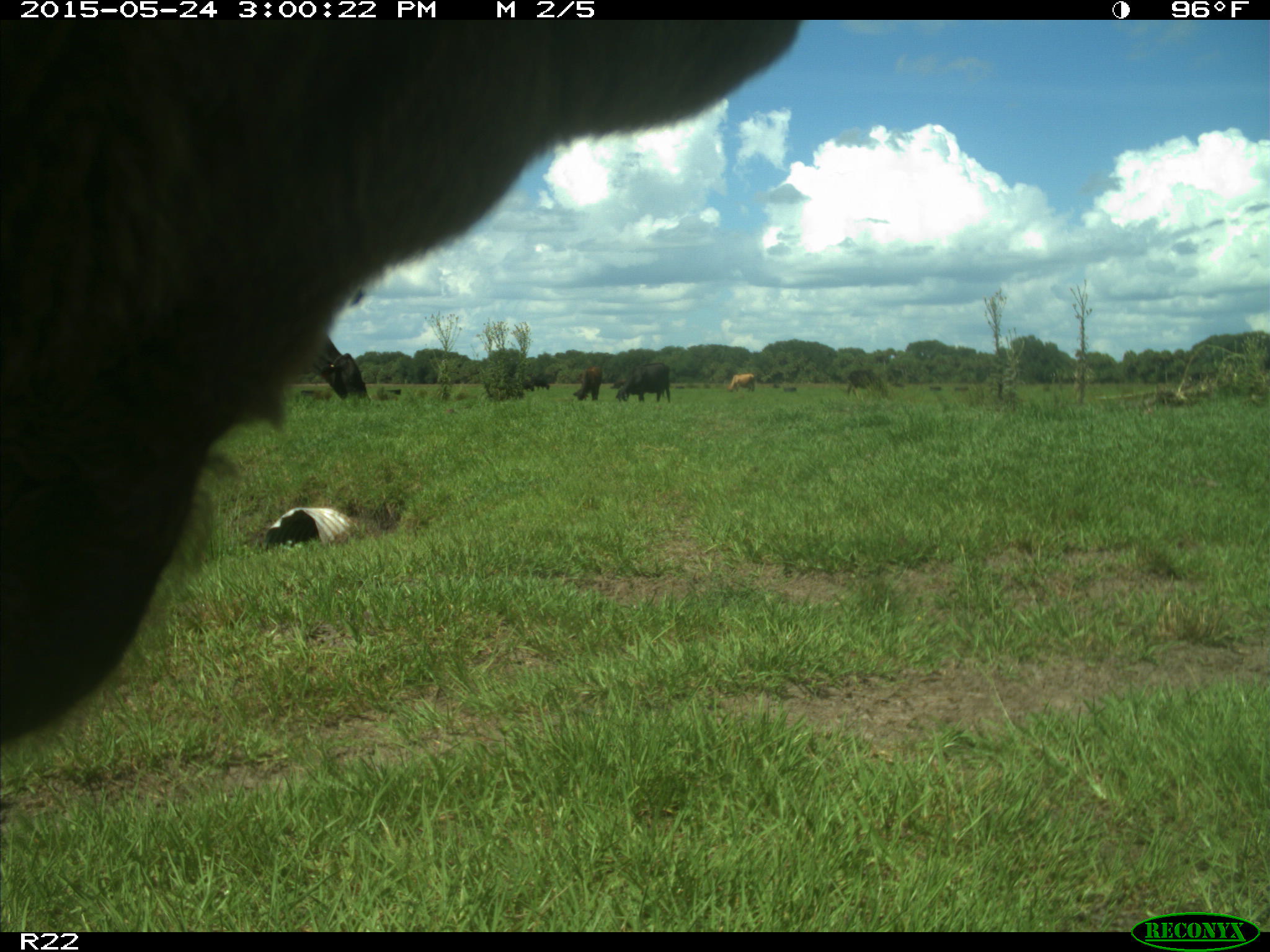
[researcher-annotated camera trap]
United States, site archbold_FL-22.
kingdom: Animalia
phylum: Chordata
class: Mammalia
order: Artiodactyla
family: Bovidae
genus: Bos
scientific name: Bos taurus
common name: domestic cow